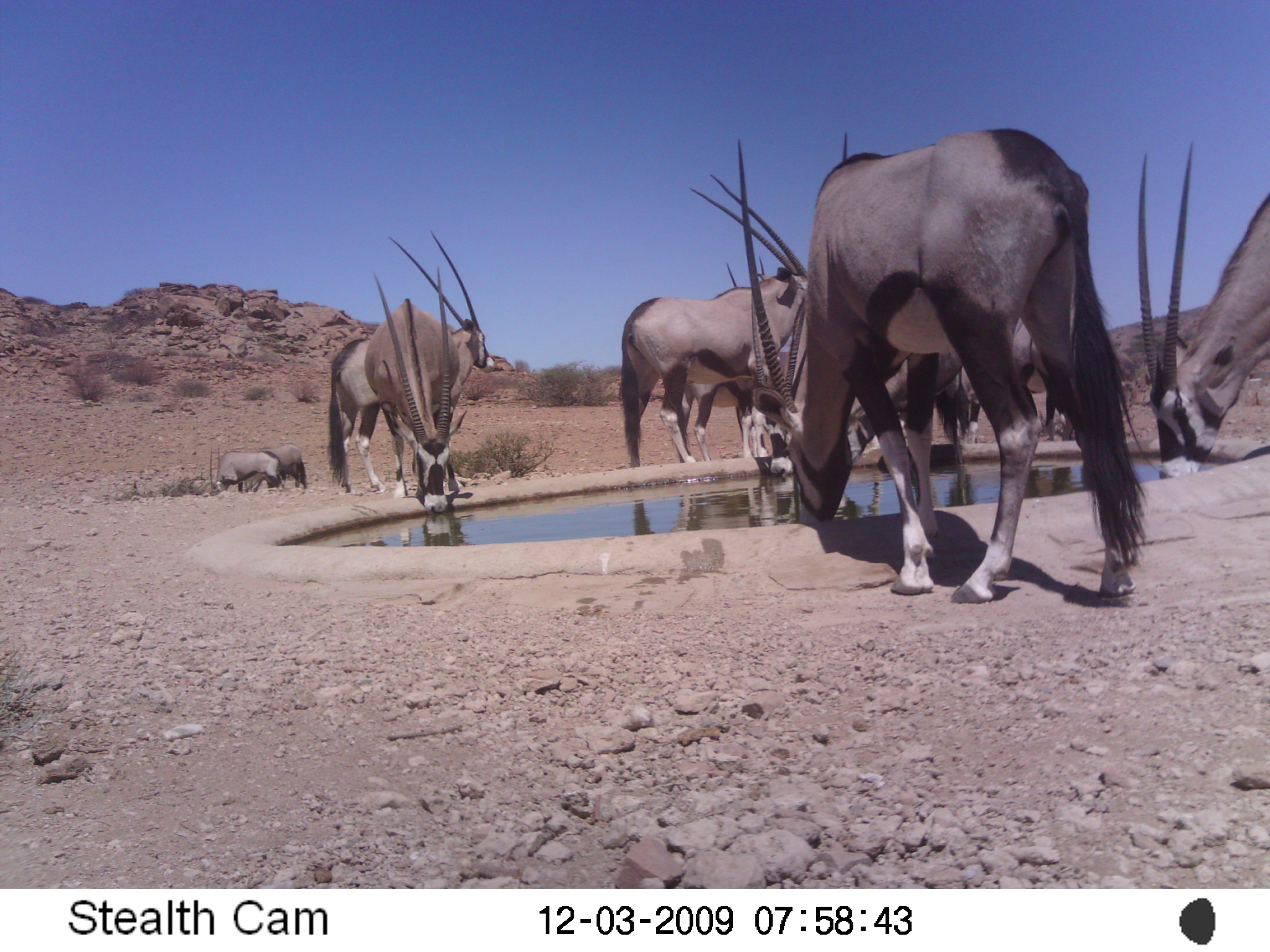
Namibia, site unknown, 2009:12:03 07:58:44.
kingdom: Animalia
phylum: Chordata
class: Mammalia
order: Artiodactyla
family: Bovidae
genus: Oryx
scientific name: Oryx gazella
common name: gemsbok